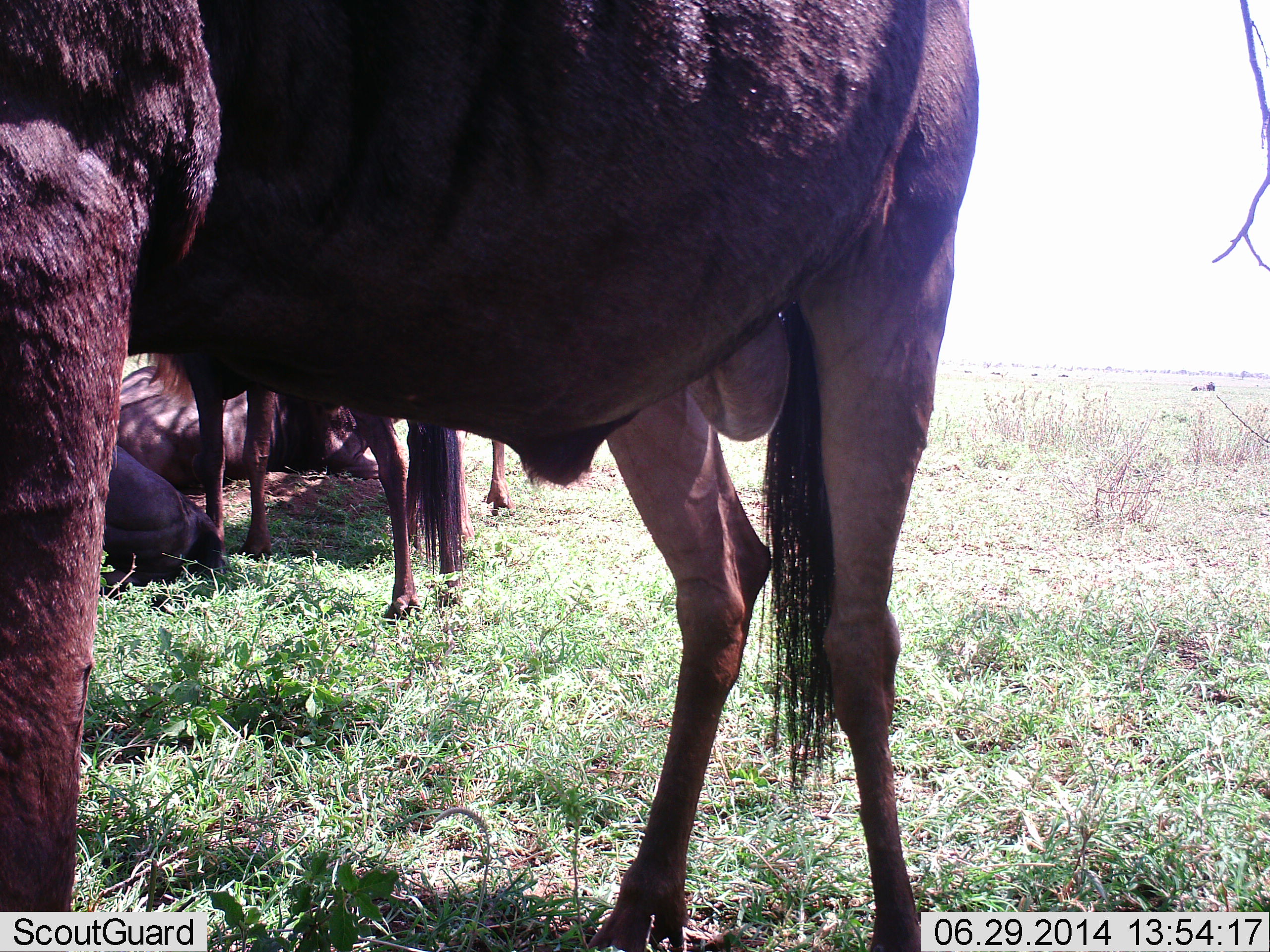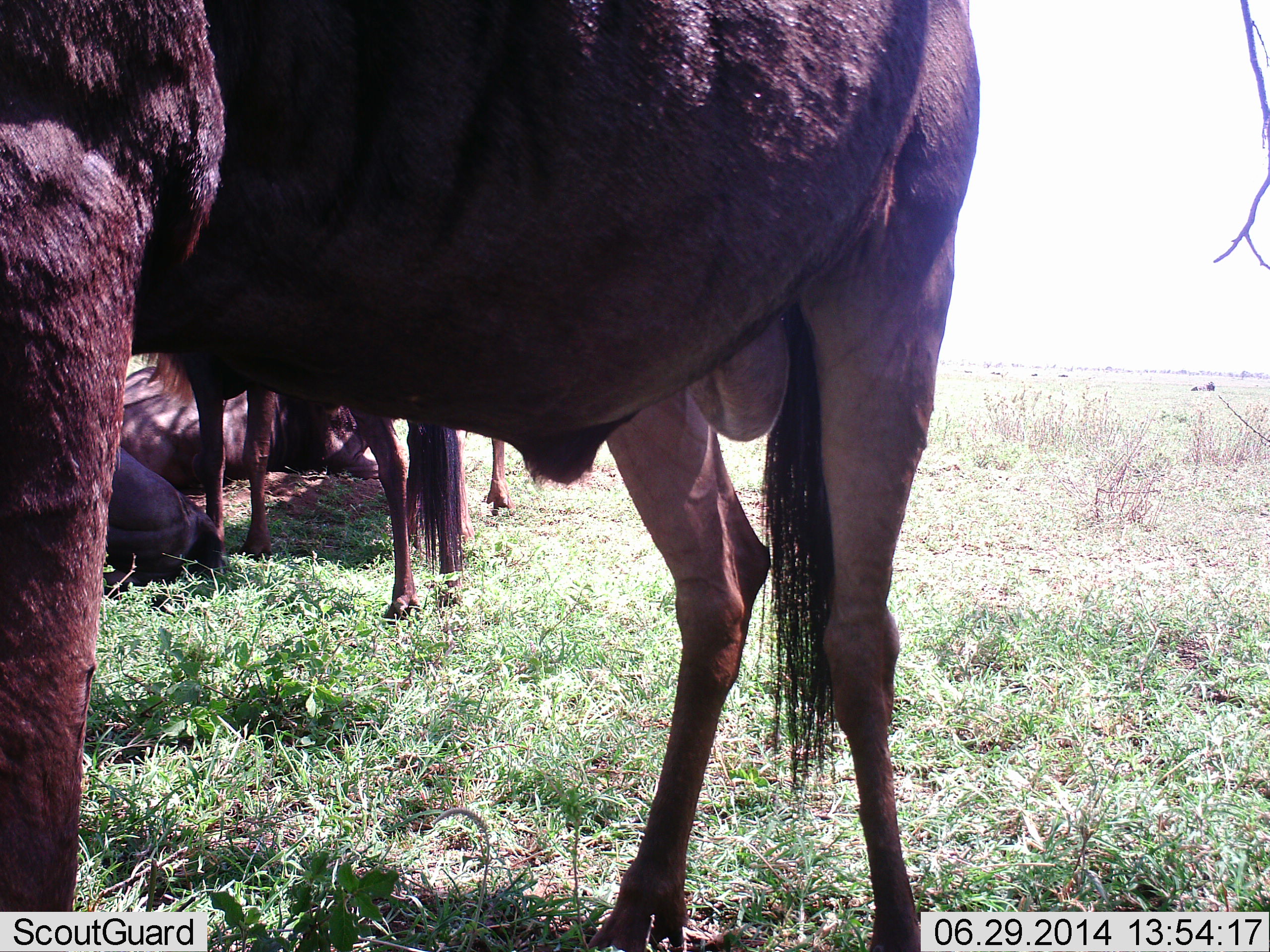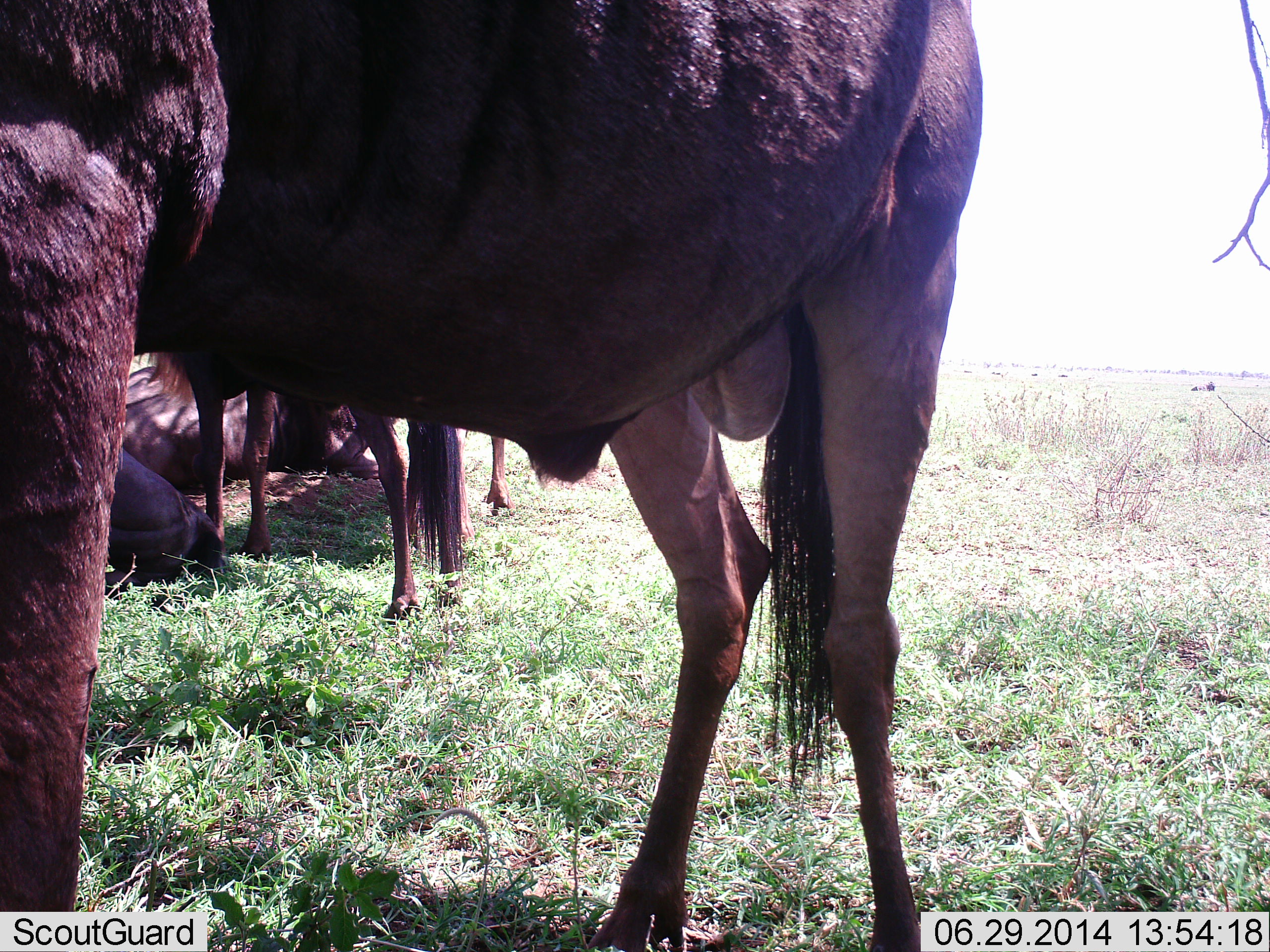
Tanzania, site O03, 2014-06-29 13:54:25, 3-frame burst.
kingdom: Animalia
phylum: Chordata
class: Mammalia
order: Artiodactyla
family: Bovidae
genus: Connochaetes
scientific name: Connochaetes taurinus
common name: blue wildebeest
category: wildebeest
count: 4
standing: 94%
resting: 81%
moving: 0%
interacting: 0%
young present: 0%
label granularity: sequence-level